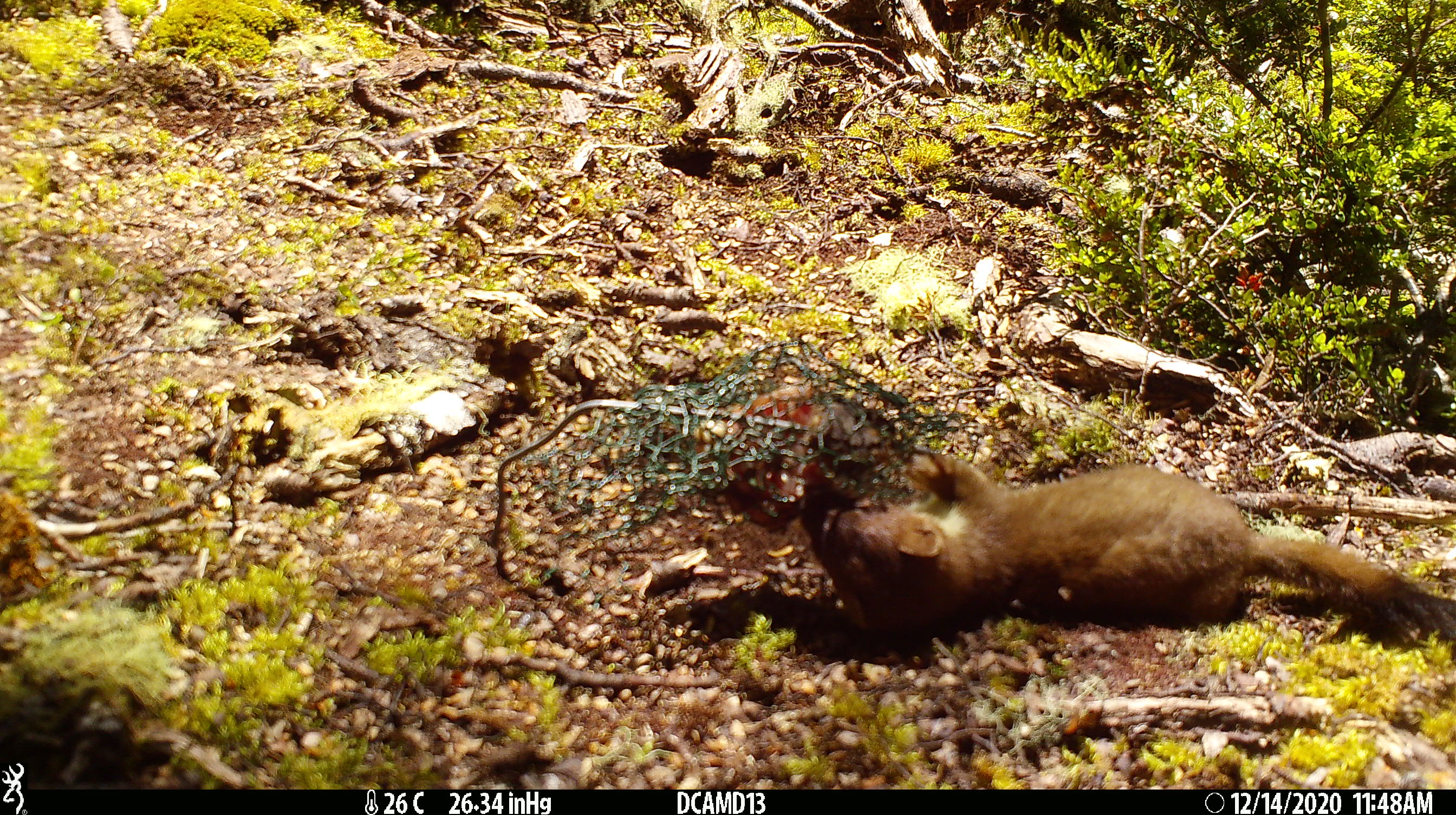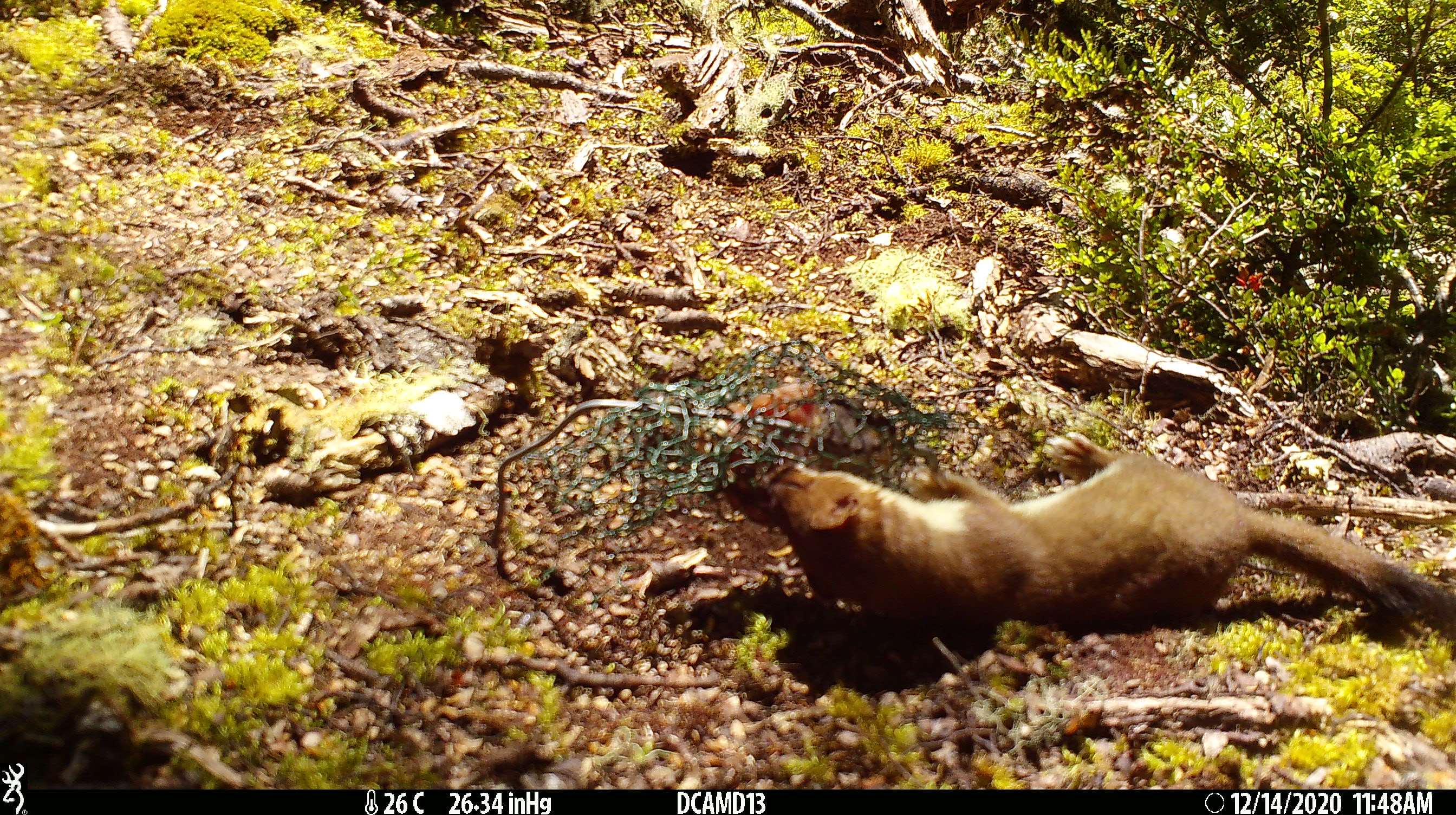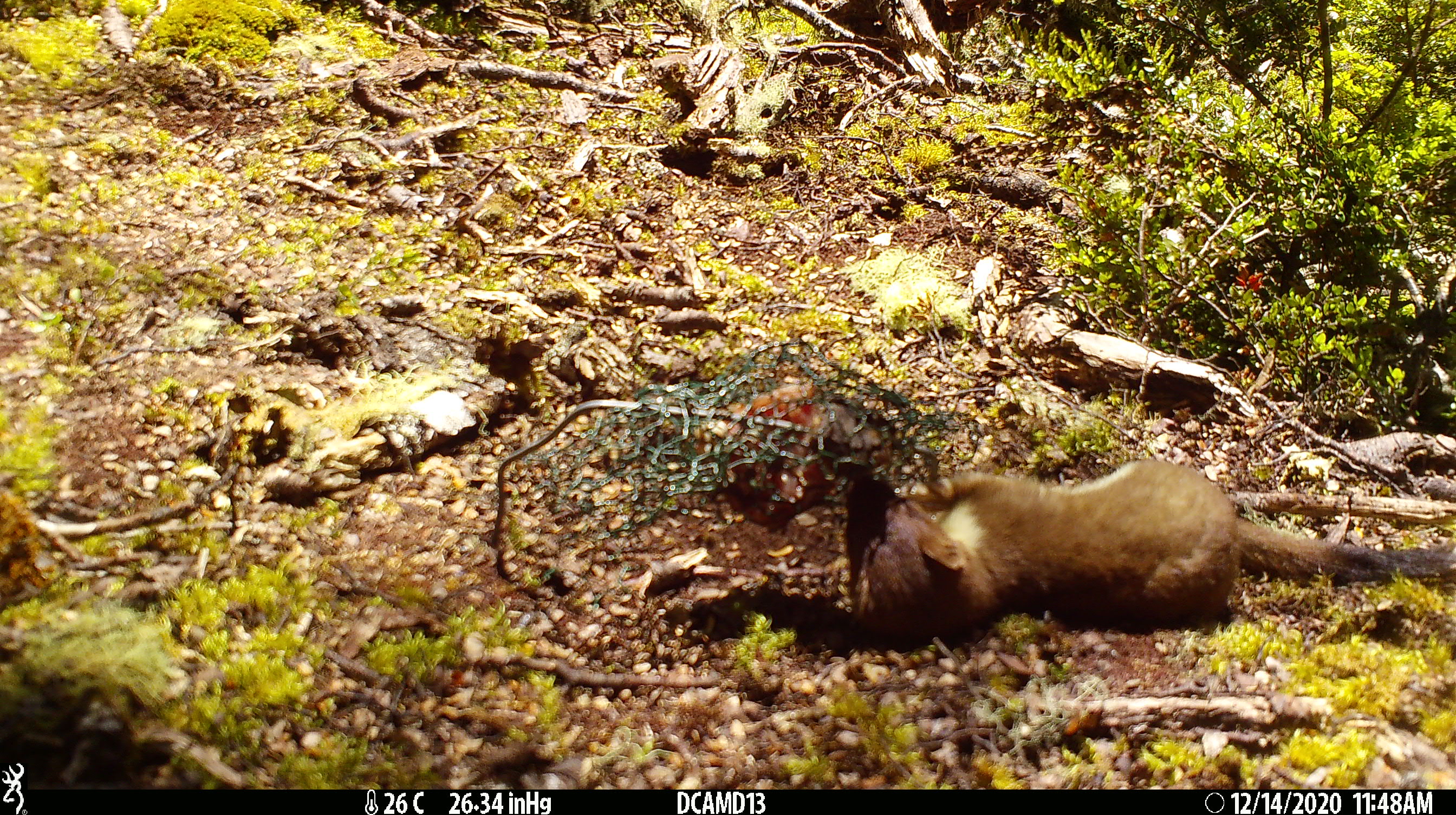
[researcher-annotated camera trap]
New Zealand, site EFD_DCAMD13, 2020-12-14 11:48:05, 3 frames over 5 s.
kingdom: Animalia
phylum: Chordata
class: Mammalia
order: Carnivora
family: Mustelidae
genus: Mustela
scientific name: Mustela erminea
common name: stoat